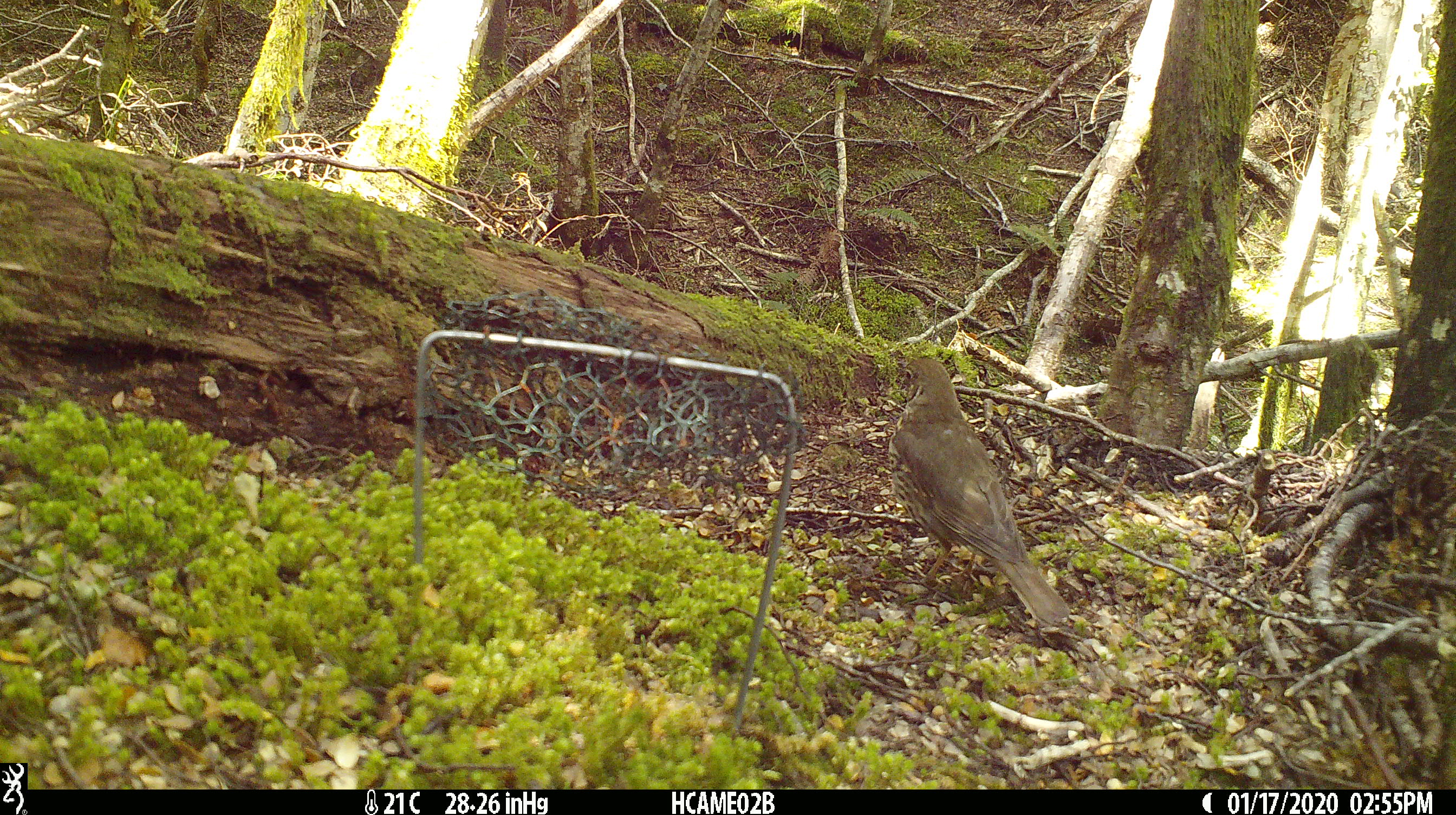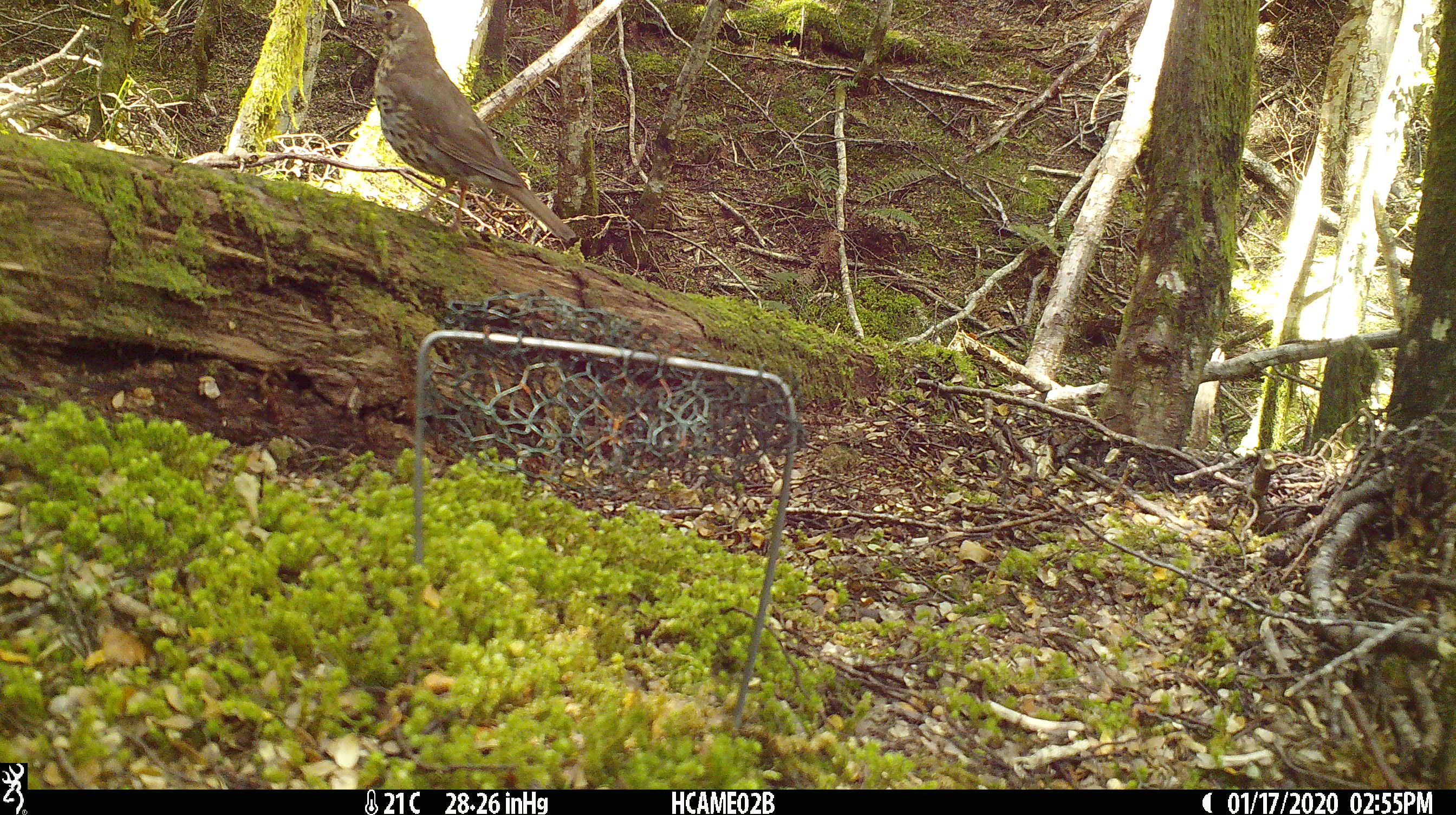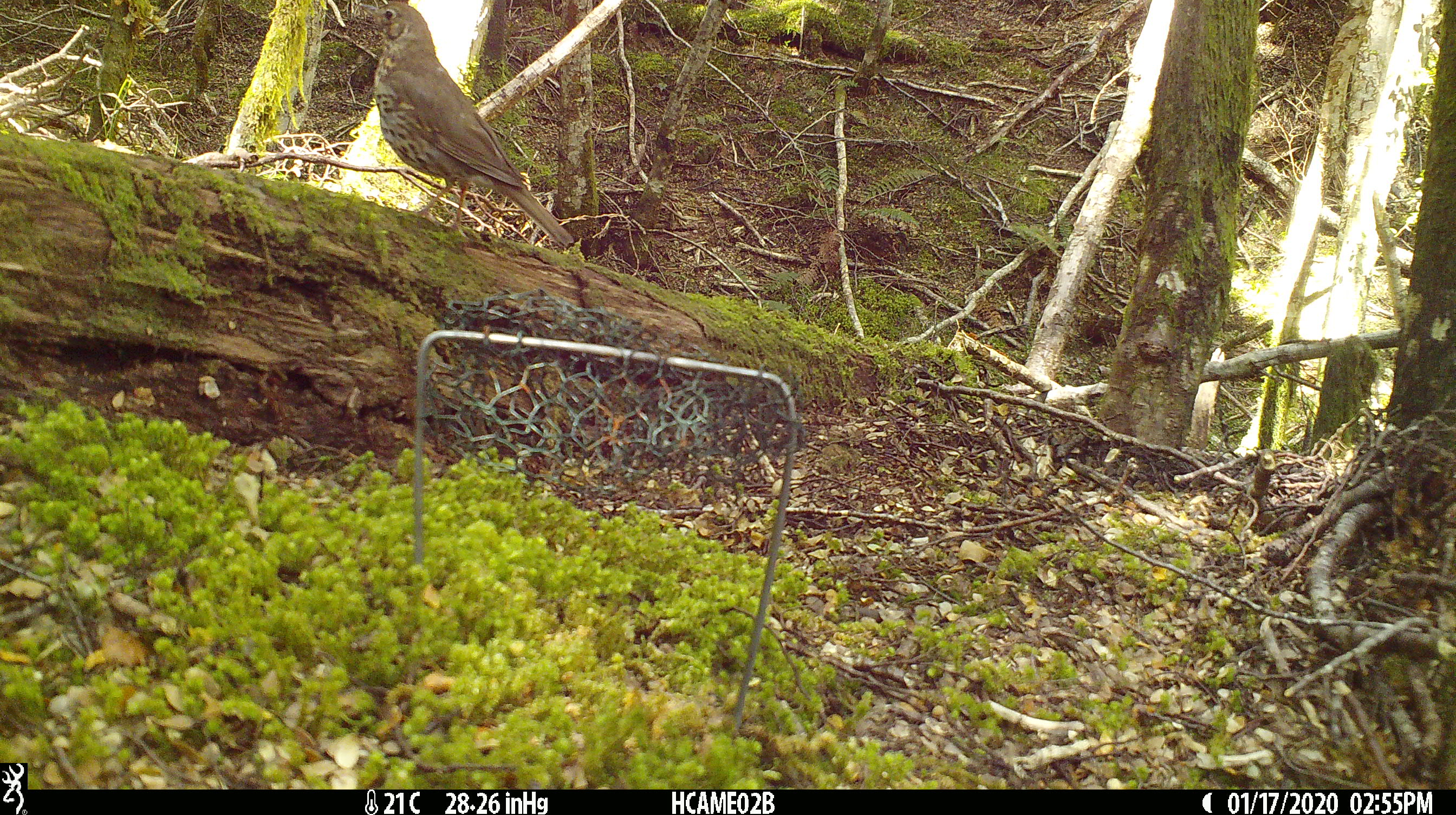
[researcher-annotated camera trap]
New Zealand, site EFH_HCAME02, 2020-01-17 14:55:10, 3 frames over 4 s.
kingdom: Animalia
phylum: Chordata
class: Aves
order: Passeriformes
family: Turdidae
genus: Turdus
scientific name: Turdus philomelos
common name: song thrush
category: thrush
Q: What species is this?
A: Thrush (song thrush) (Turdus philomelos).